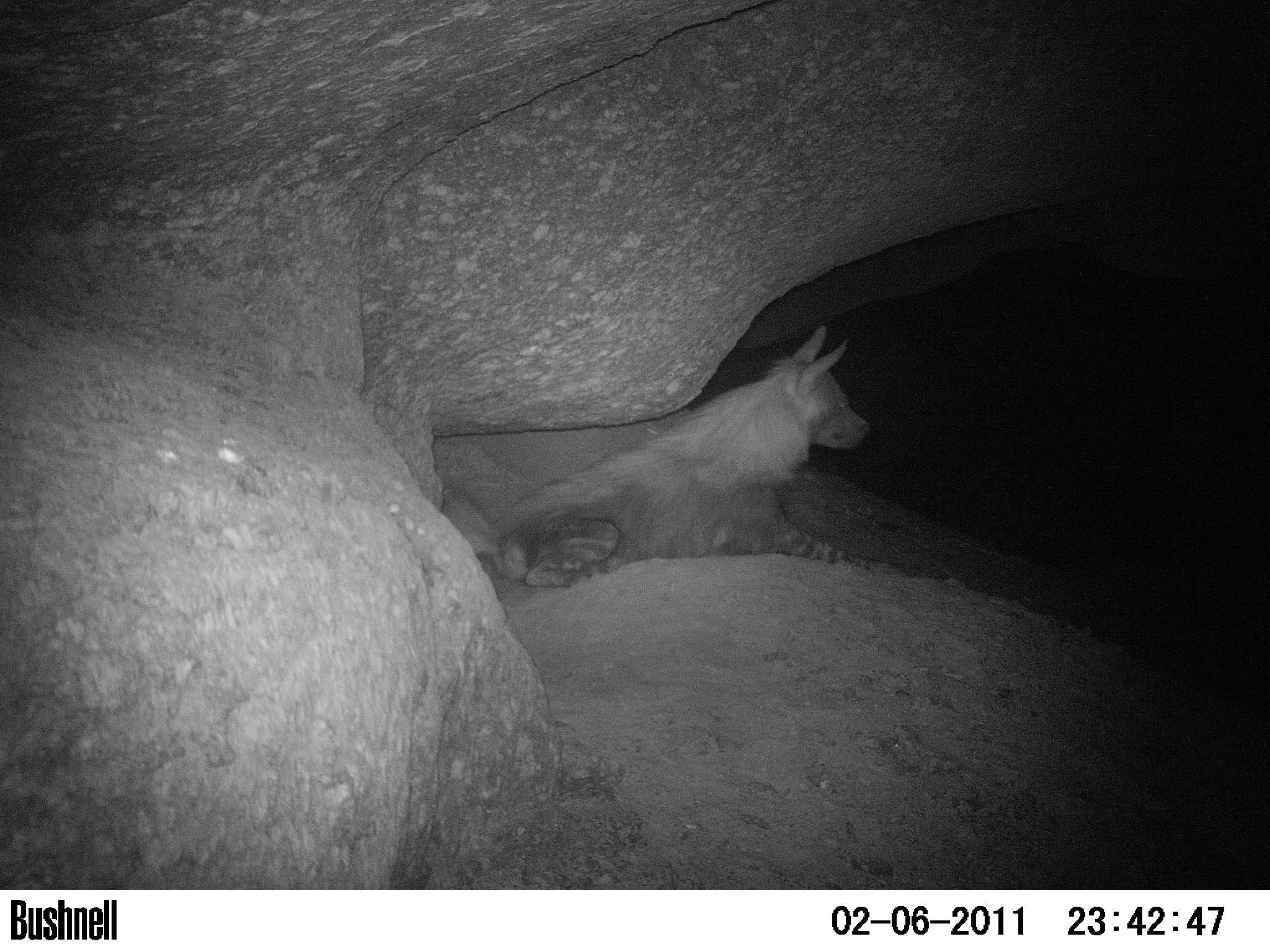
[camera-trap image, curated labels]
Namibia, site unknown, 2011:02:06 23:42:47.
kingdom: Animalia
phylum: Chordata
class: Mammalia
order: Carnivora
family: Hyaenidae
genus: Parahyaena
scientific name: Parahyaena brunnea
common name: brown hyena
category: hyaena brunnea